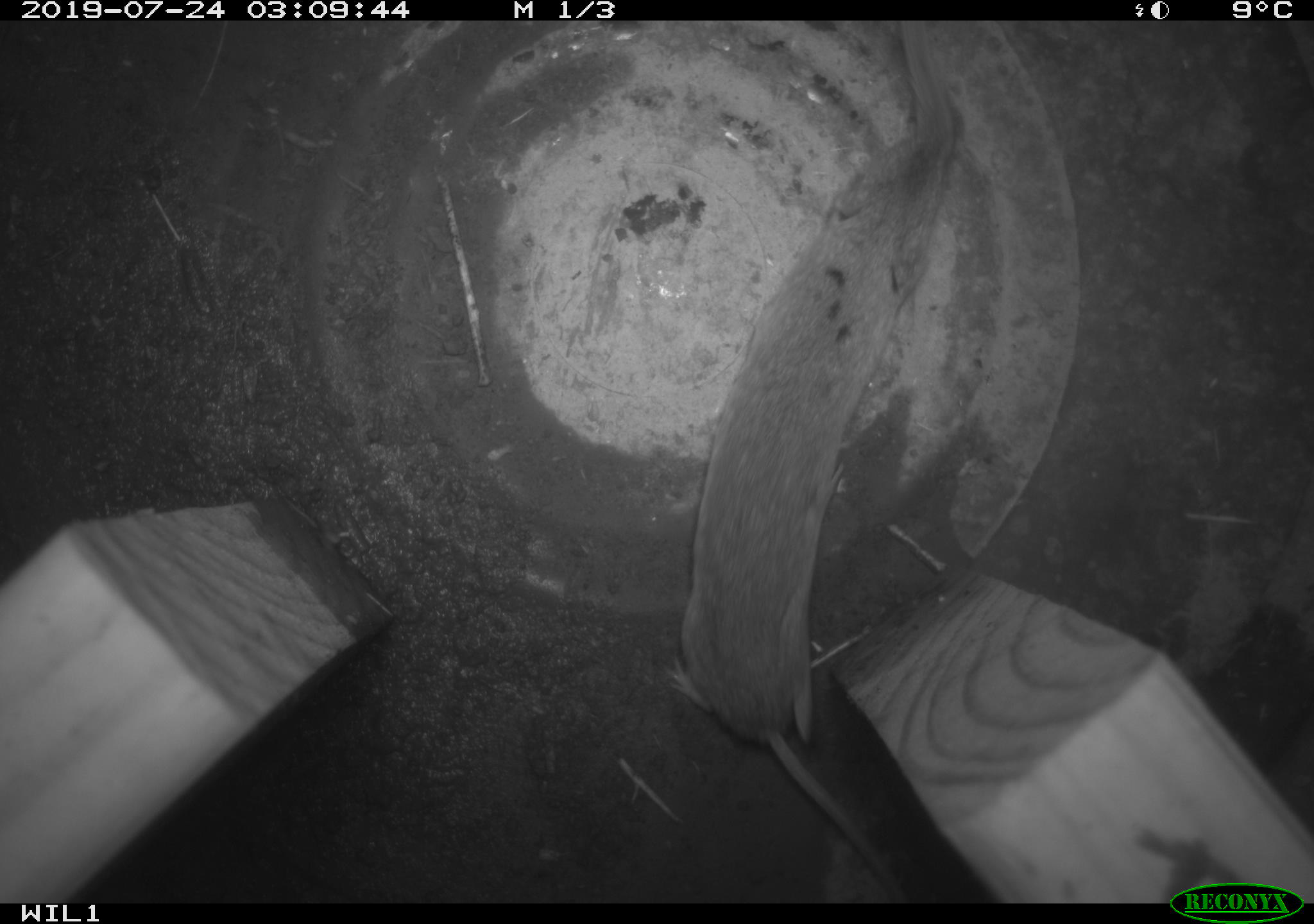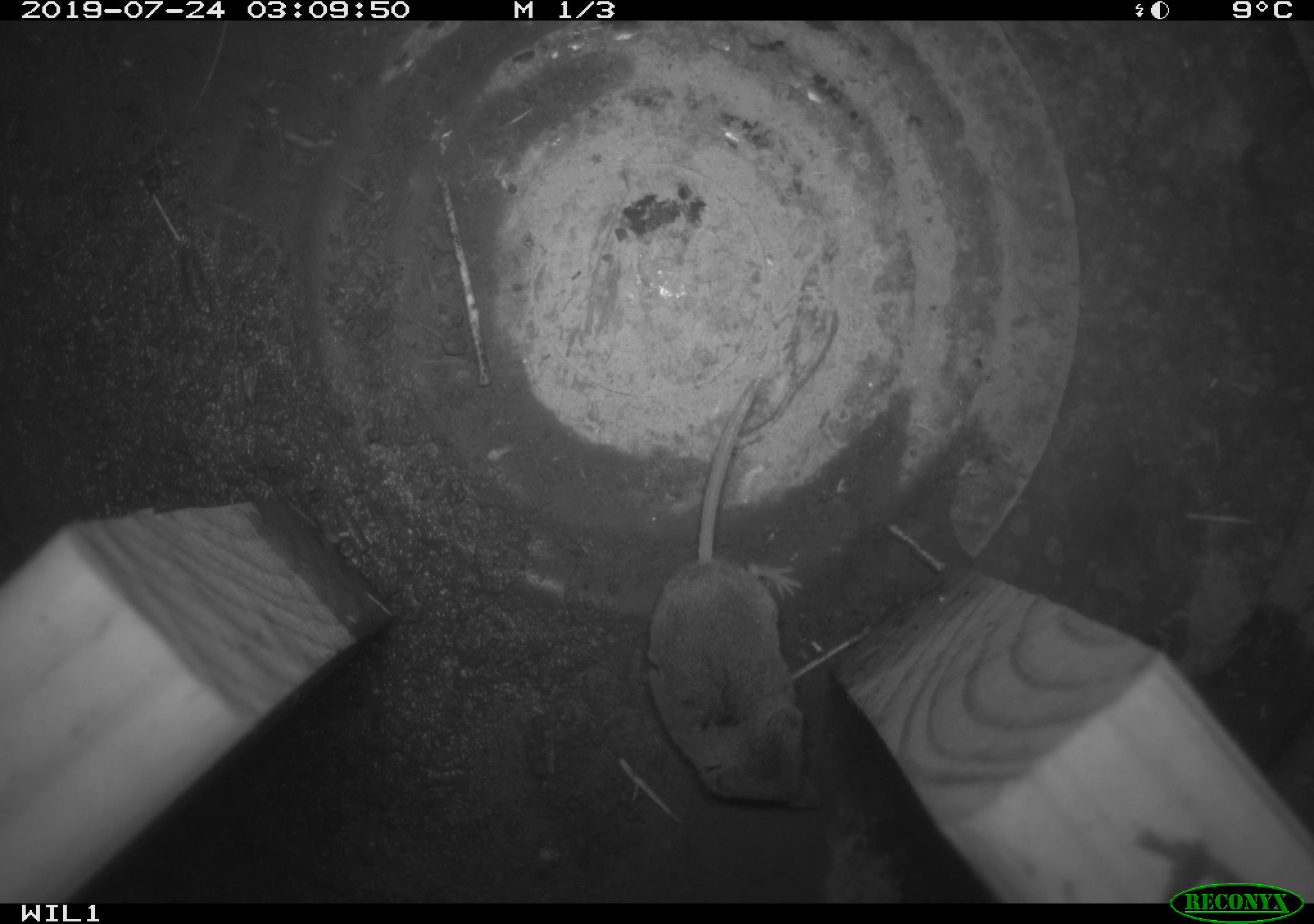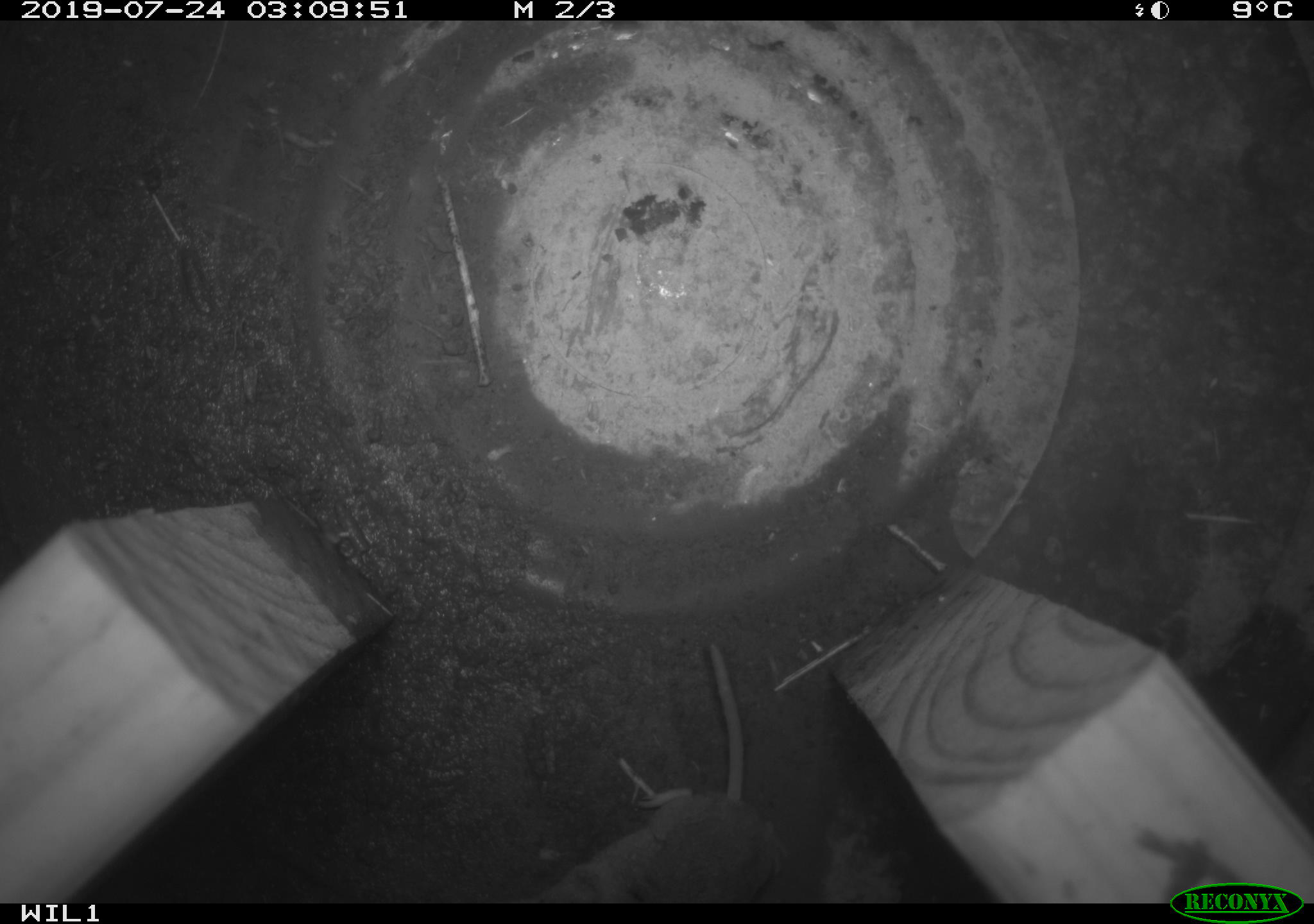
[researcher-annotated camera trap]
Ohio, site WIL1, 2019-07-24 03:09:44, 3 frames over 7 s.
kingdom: Animalia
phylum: Chordata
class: Mammalia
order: Eulipotyphla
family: Soricidae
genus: Sorex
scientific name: Sorex cinereus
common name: masked shrew